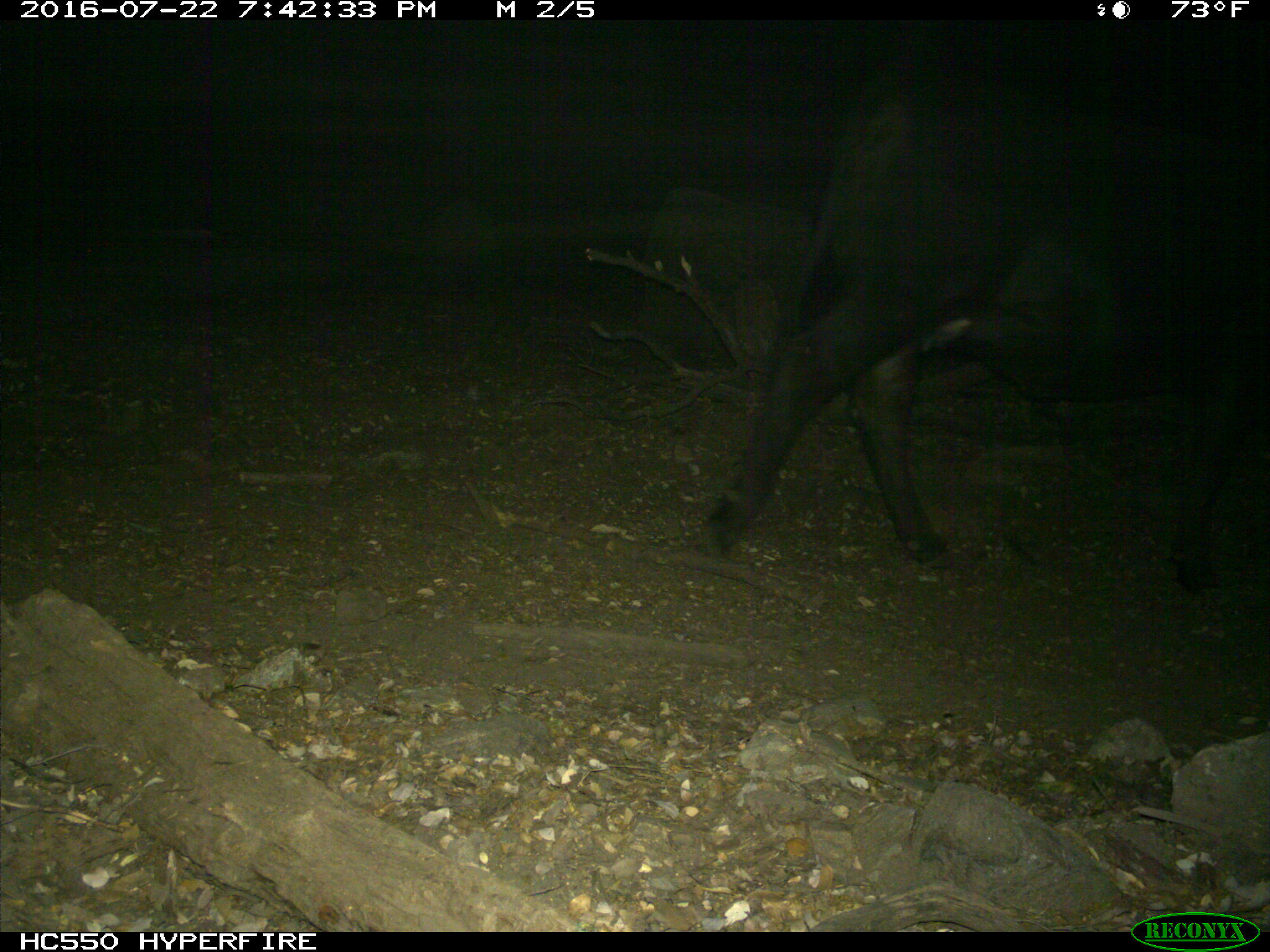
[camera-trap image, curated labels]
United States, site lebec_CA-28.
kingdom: Animalia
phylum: Chordata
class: Mammalia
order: Artiodactyla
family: Bovidae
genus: Bos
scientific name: Bos taurus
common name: domestic cow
Bos taurus (domestic cow).